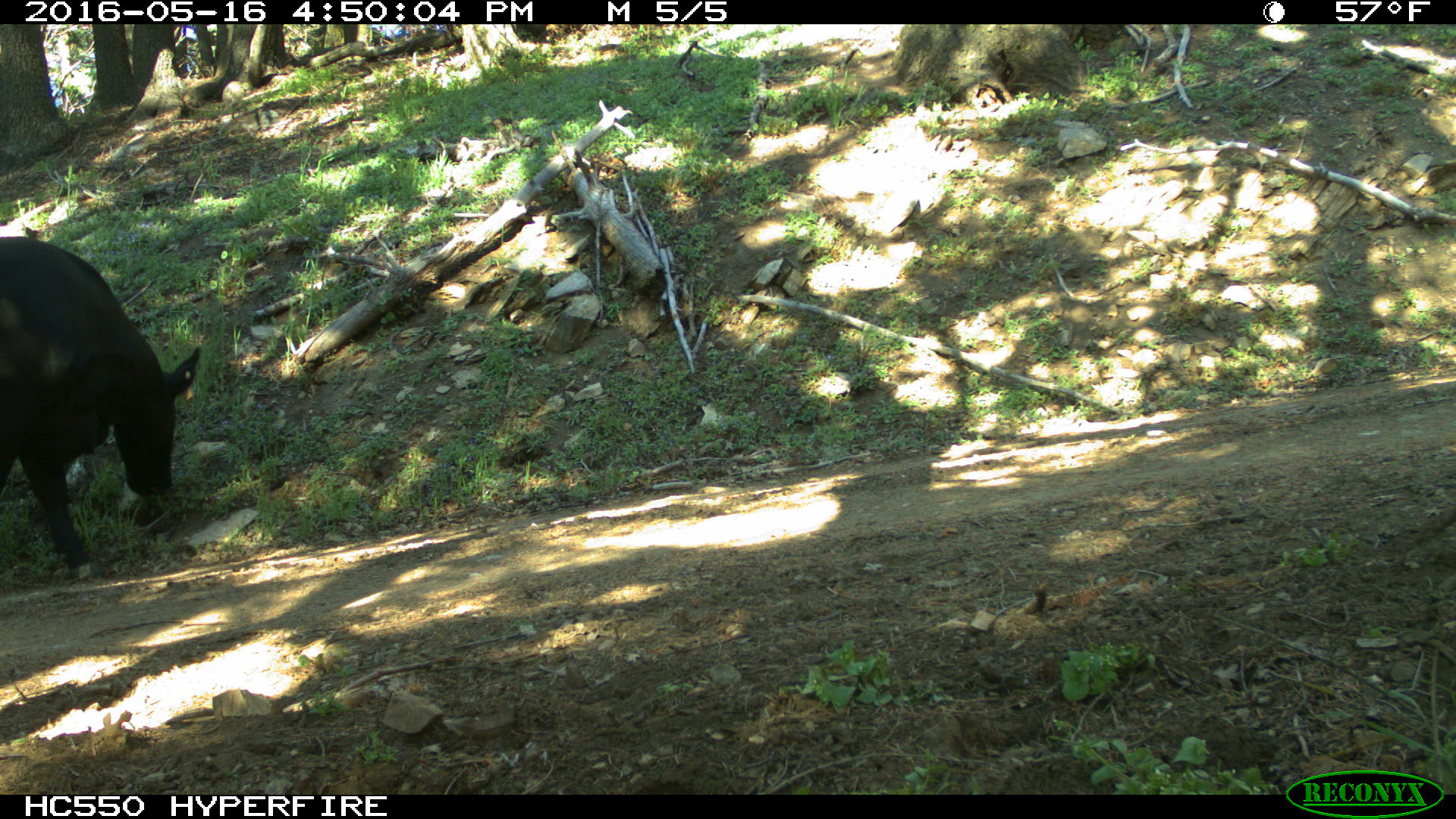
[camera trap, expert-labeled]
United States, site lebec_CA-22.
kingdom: Animalia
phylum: Chordata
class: Mammalia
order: Artiodactyla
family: Bovidae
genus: Bos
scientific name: Bos taurus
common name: domestic cow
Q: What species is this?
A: Bos taurus (domestic cow).